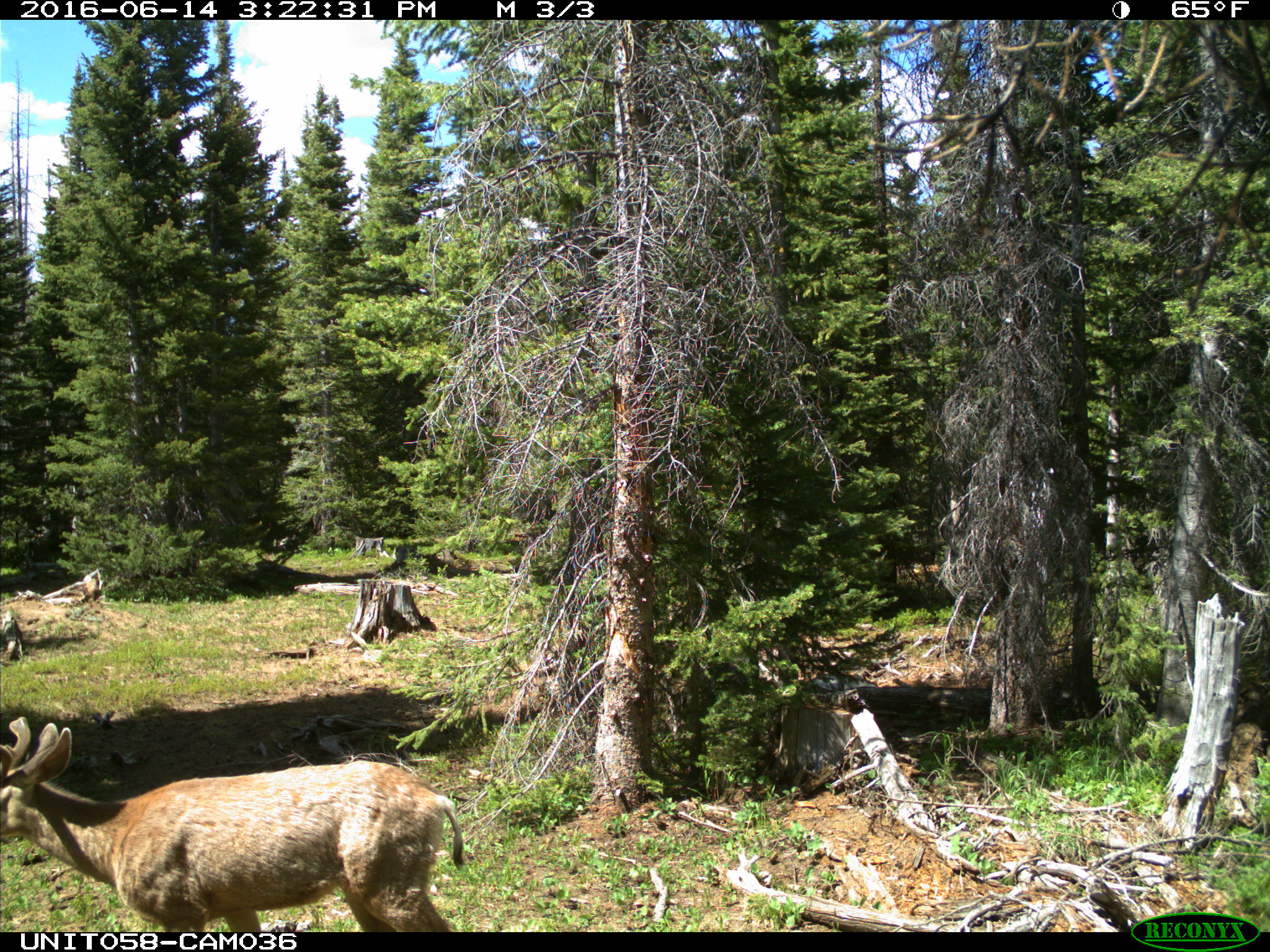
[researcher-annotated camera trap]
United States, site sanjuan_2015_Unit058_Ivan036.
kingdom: Animalia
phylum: Chordata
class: Mammalia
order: Artiodactyla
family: Cervidae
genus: Odocoileus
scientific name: Odocoileus hemionus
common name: mule deer